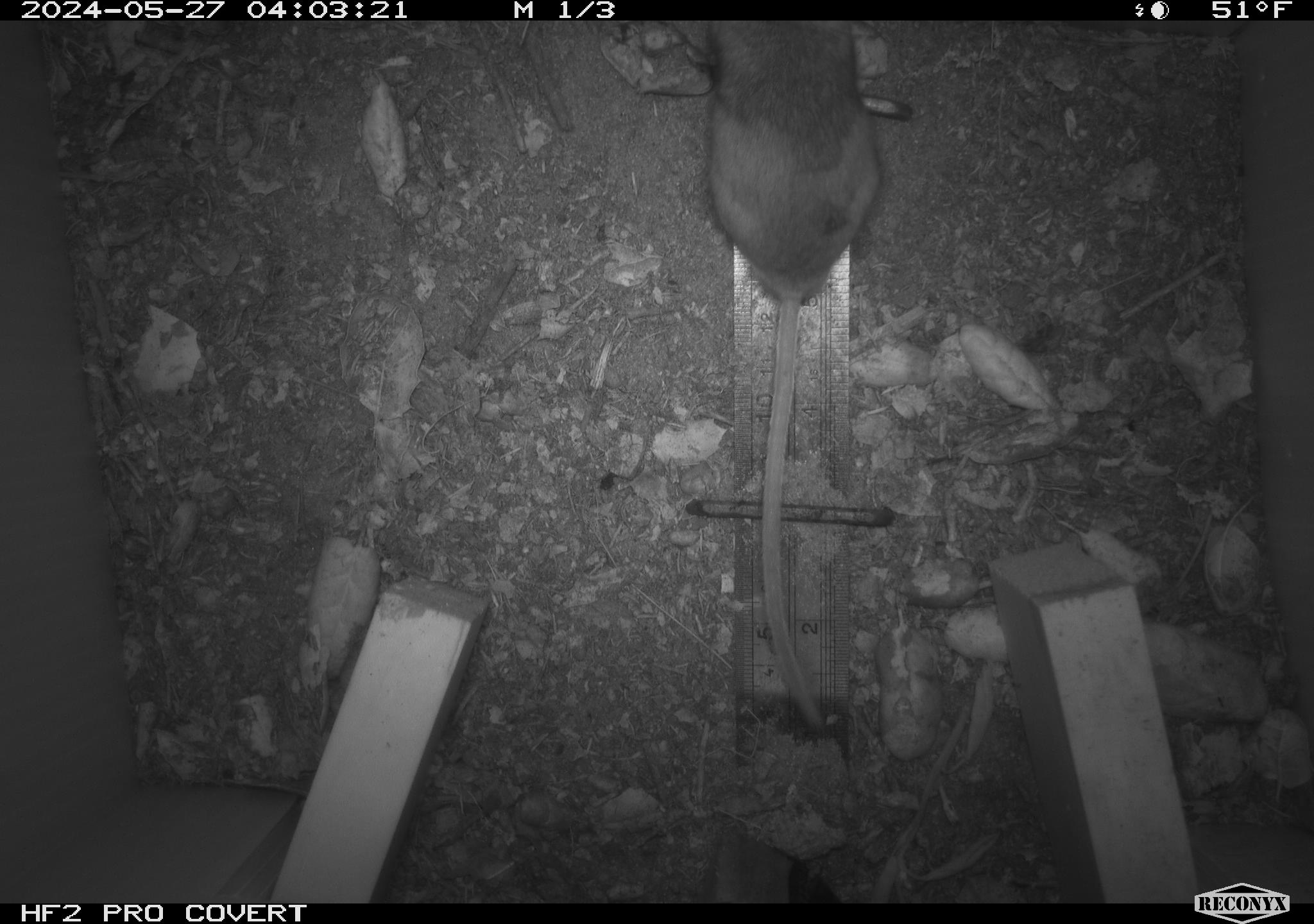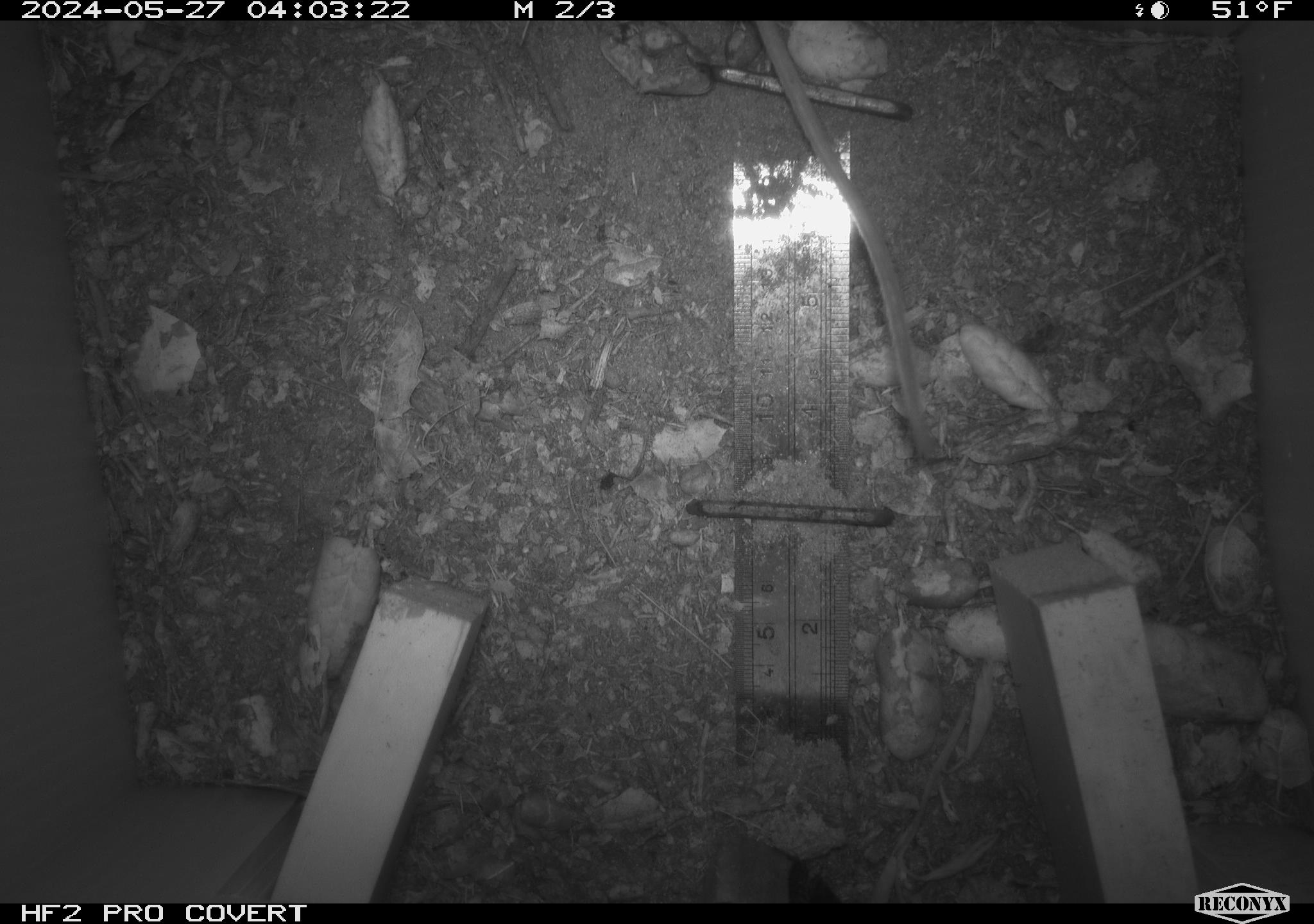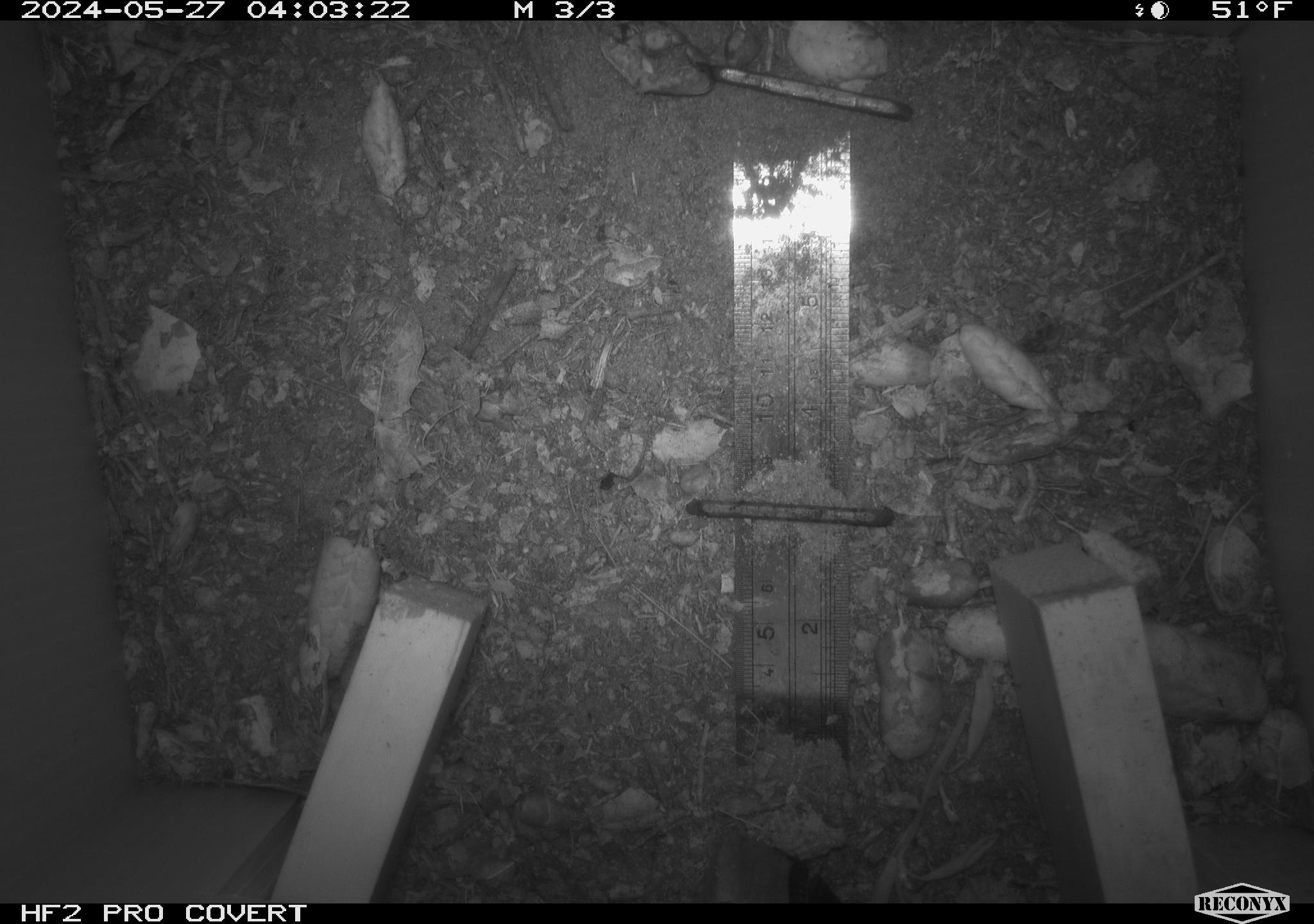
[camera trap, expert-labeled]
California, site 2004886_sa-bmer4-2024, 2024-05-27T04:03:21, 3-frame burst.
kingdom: Animalia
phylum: Chordata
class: Mammalia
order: Rodentia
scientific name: Rodentia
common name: mouse species